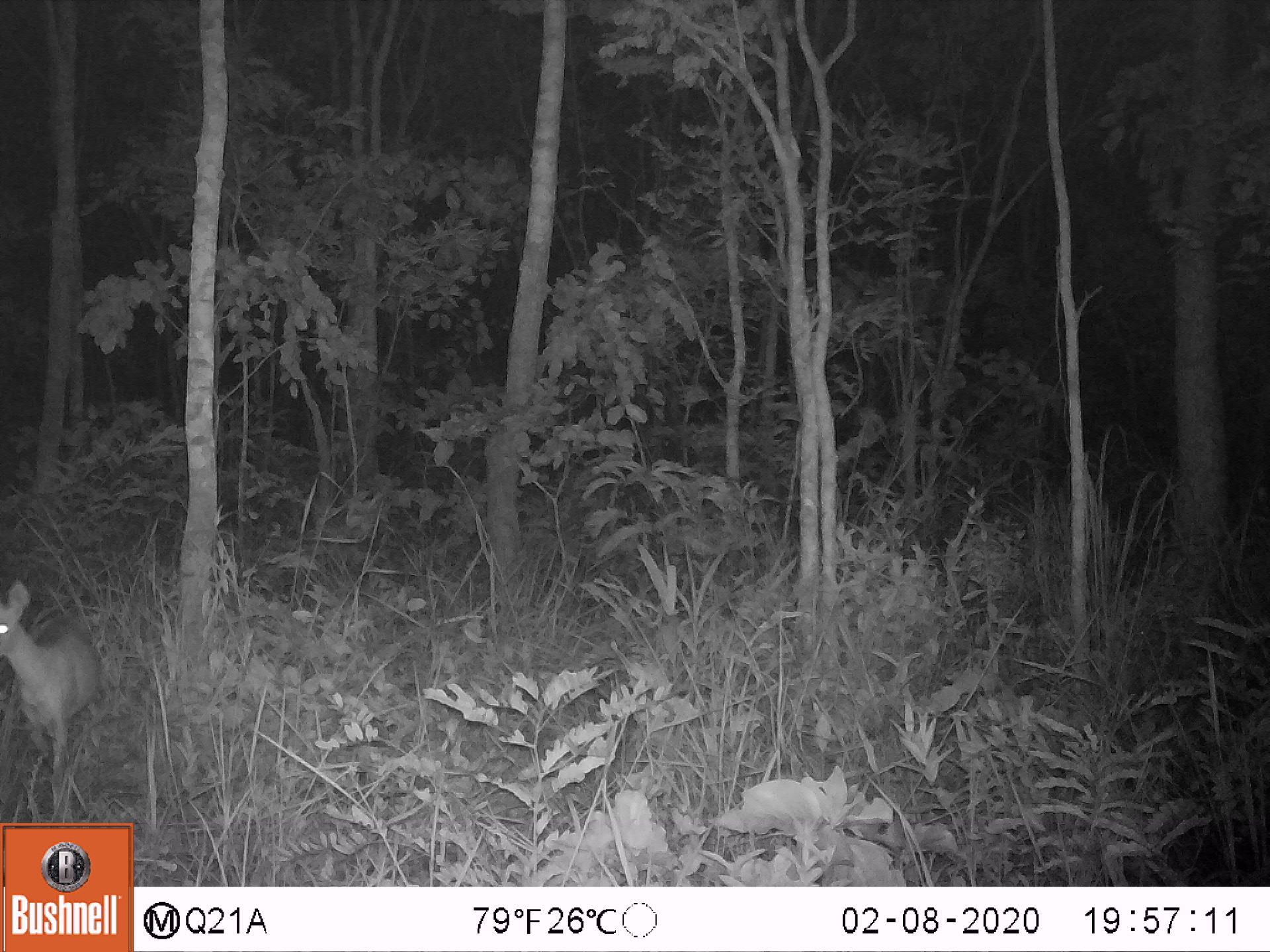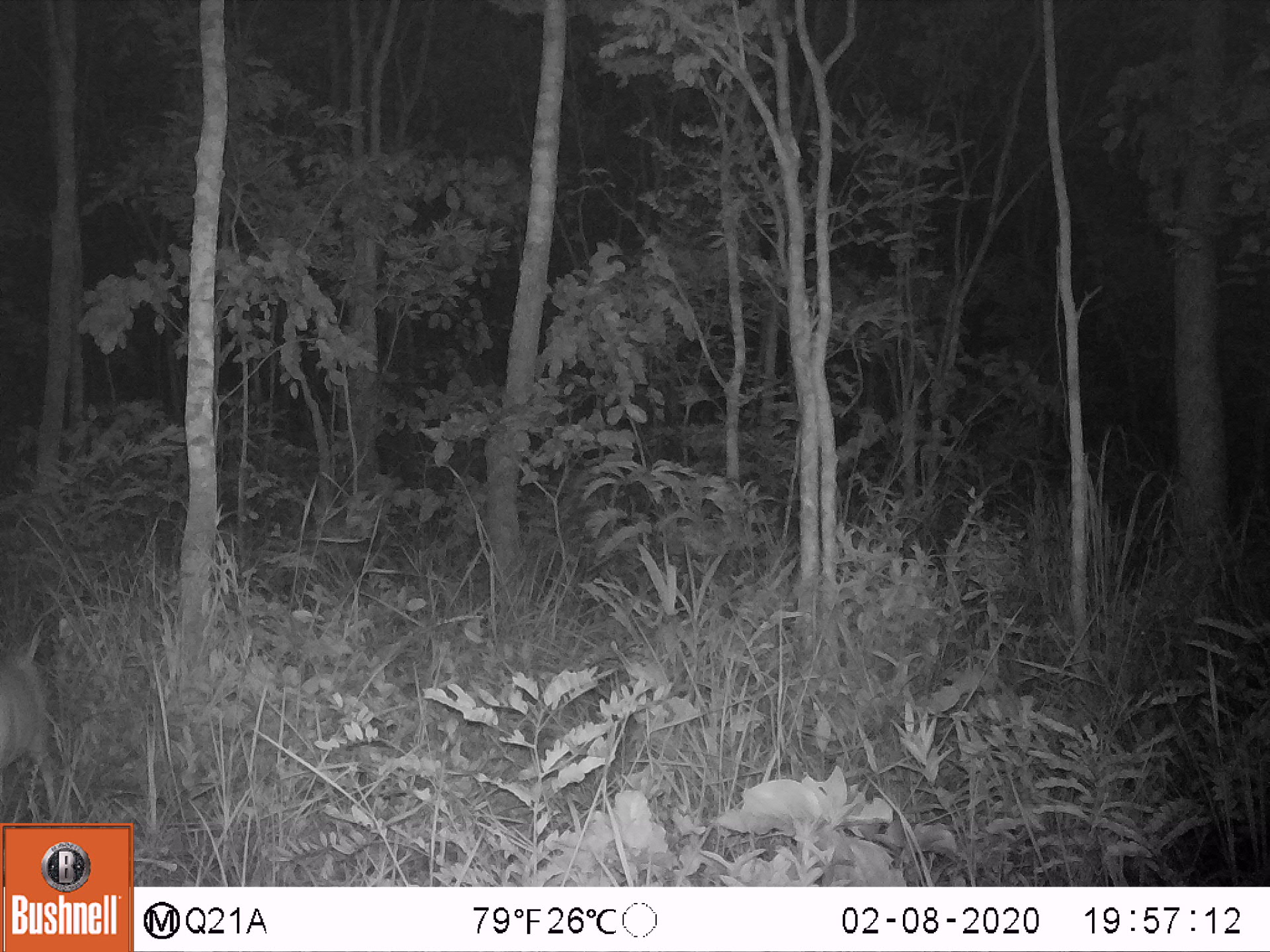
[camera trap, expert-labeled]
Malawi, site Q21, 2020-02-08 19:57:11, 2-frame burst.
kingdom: Animalia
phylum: Chordata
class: Mammalia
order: Artiodactyla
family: Bovidae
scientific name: Antilopinae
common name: small antelope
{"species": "small antelope (Antilopinae)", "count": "1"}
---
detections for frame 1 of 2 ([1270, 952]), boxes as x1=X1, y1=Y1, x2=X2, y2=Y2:
small antelope: x1=0, y1=573, x2=137, y2=798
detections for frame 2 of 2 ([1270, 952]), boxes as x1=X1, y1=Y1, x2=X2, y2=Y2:
small antelope: x1=0, y1=615, x2=95, y2=823